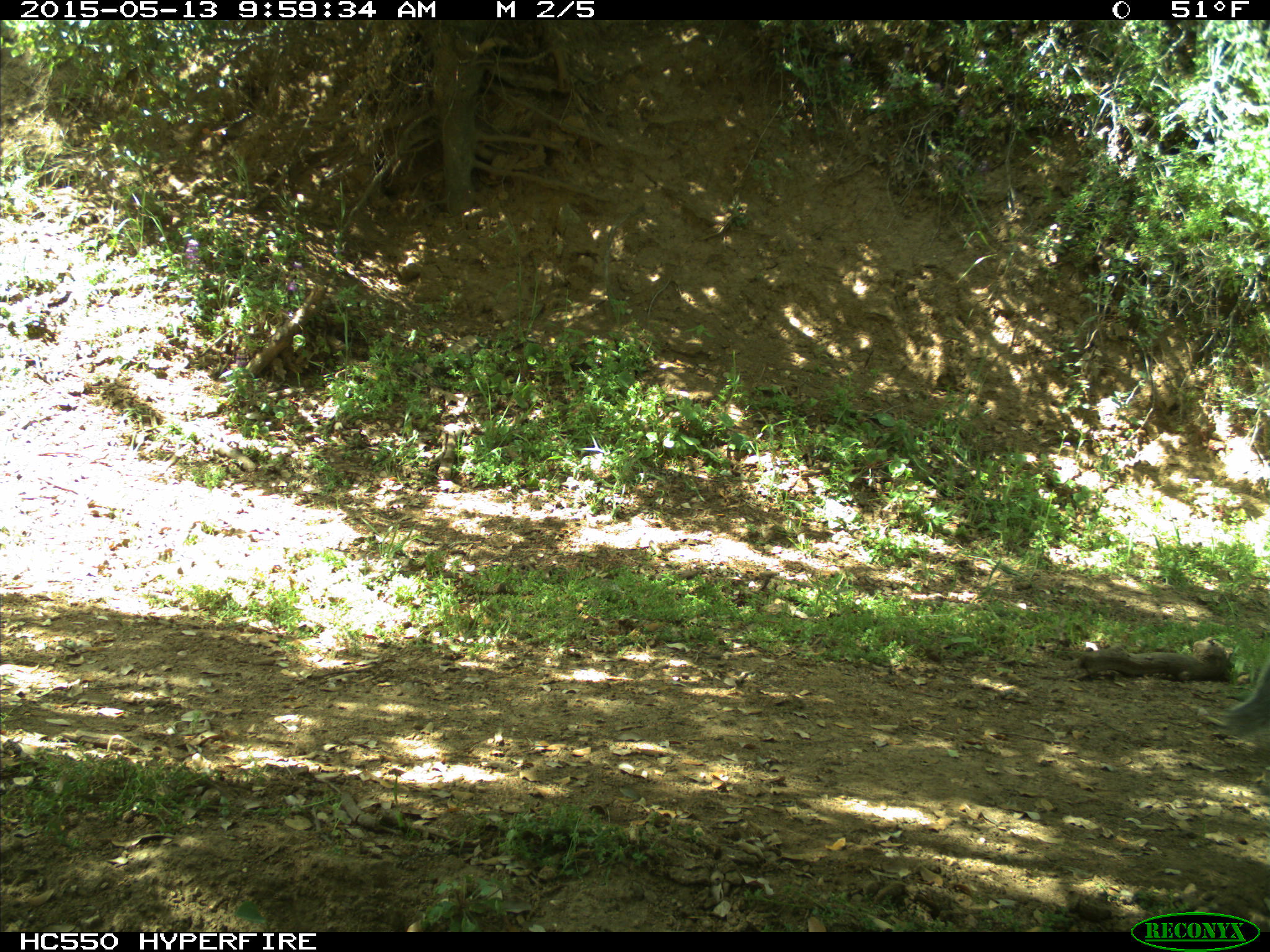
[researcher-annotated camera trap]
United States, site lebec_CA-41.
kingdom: Animalia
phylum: Chordata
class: Mammalia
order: Rodentia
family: Sciuridae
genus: Sciurus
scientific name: Sciurus carolinensis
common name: eastern gray squirrel